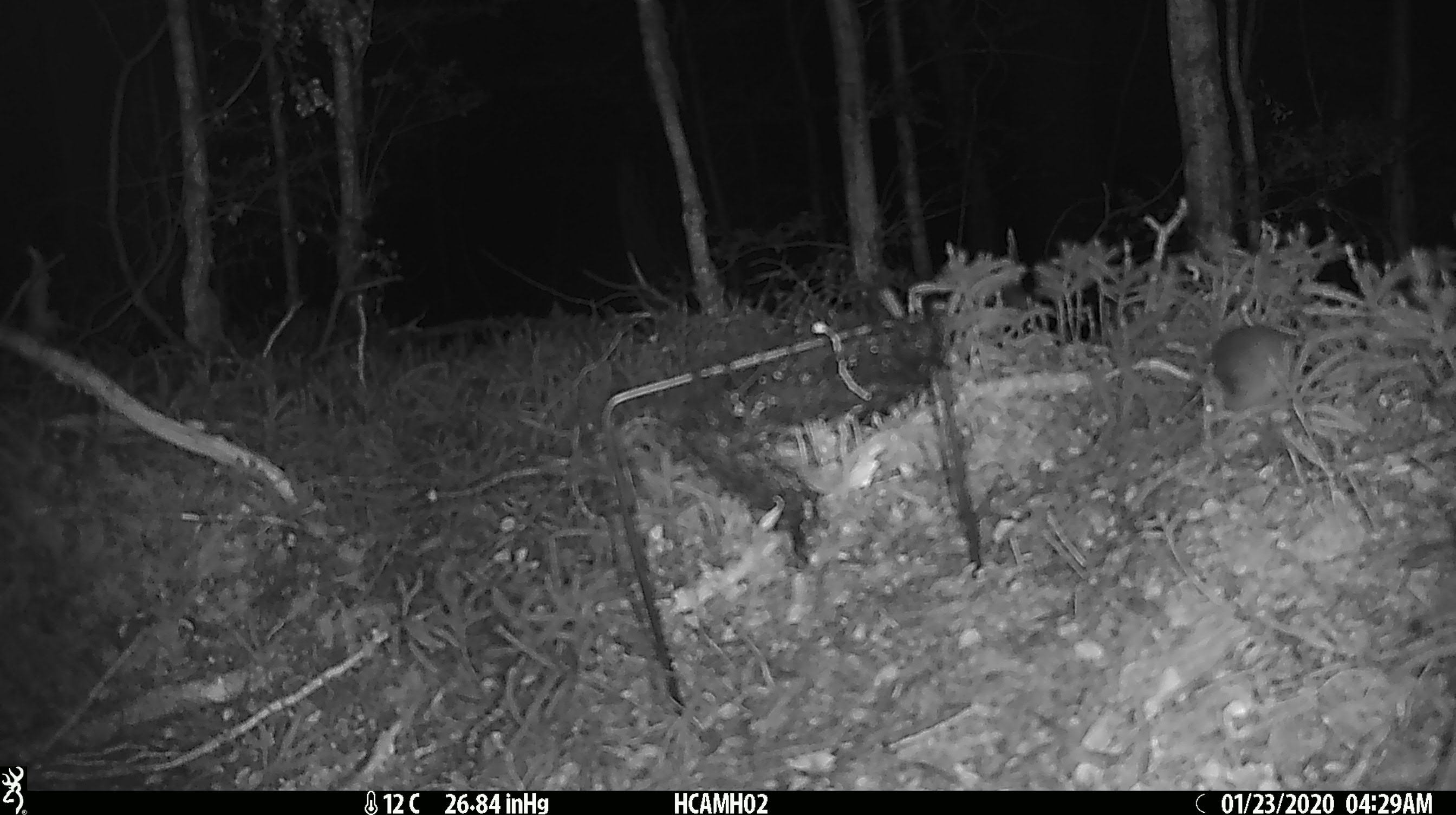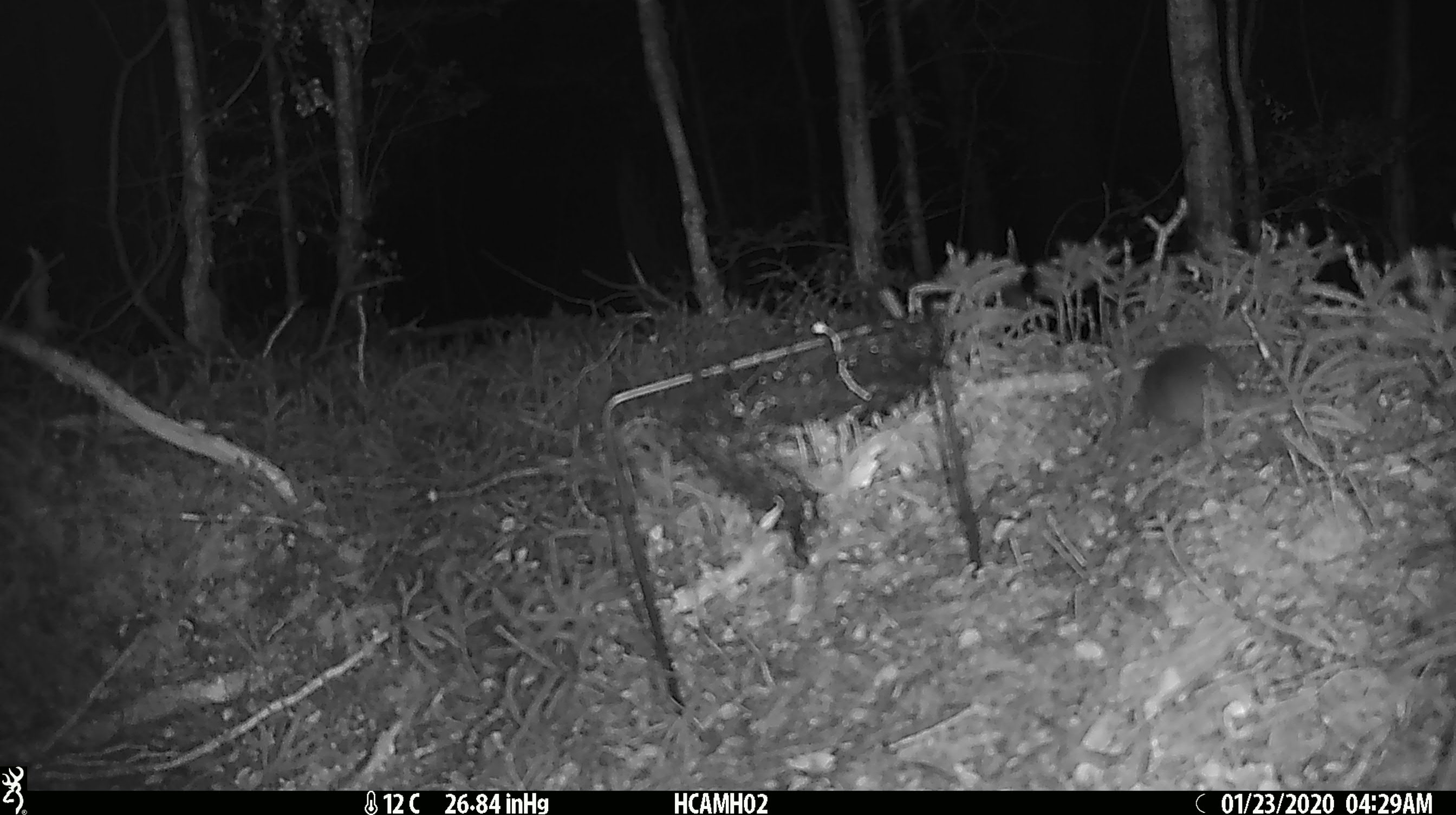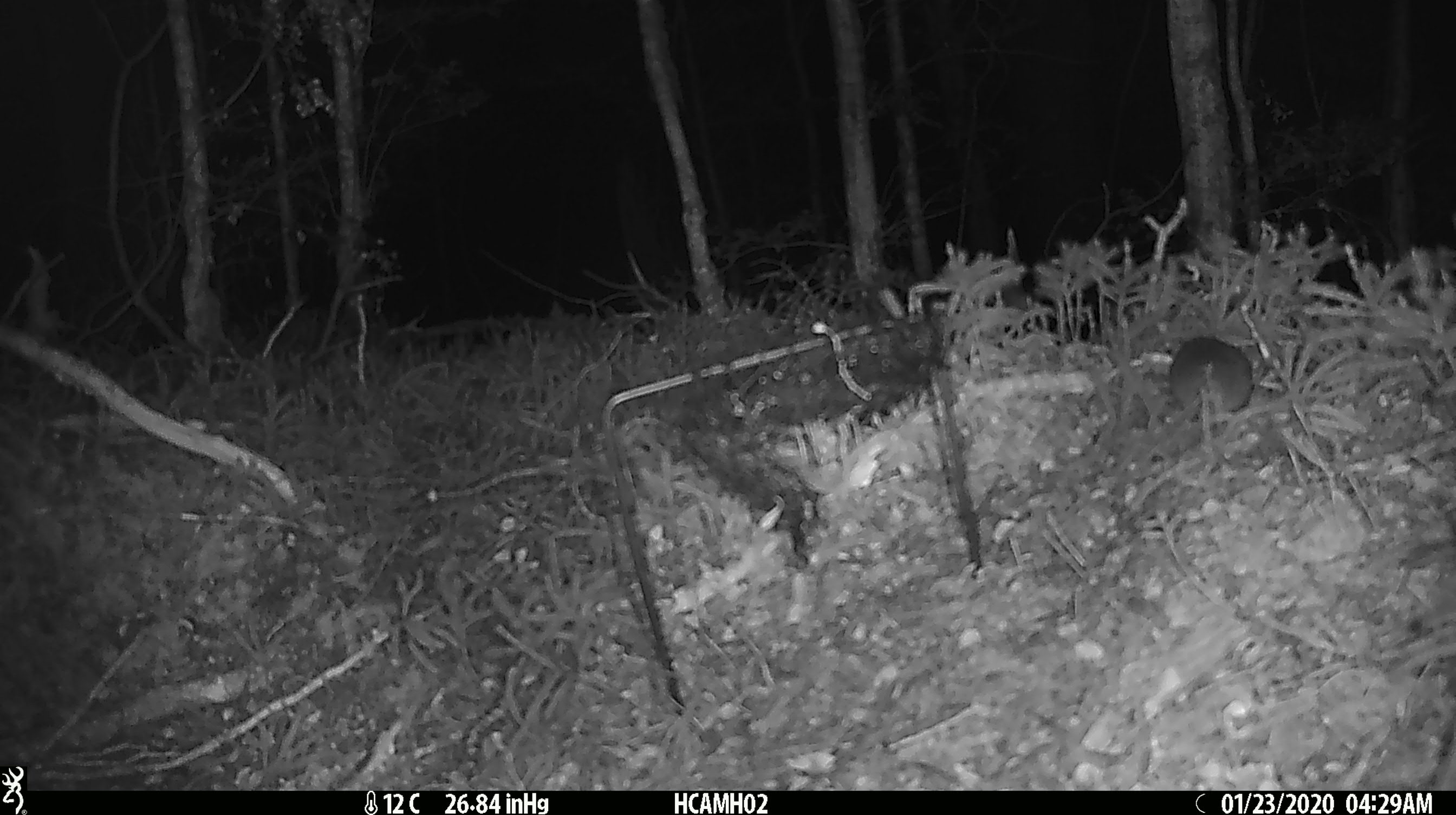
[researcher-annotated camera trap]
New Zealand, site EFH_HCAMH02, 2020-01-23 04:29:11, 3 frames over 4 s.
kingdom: Animalia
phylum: Chordata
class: Mammalia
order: Rodentia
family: Muridae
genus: Mus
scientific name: Mus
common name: mouse